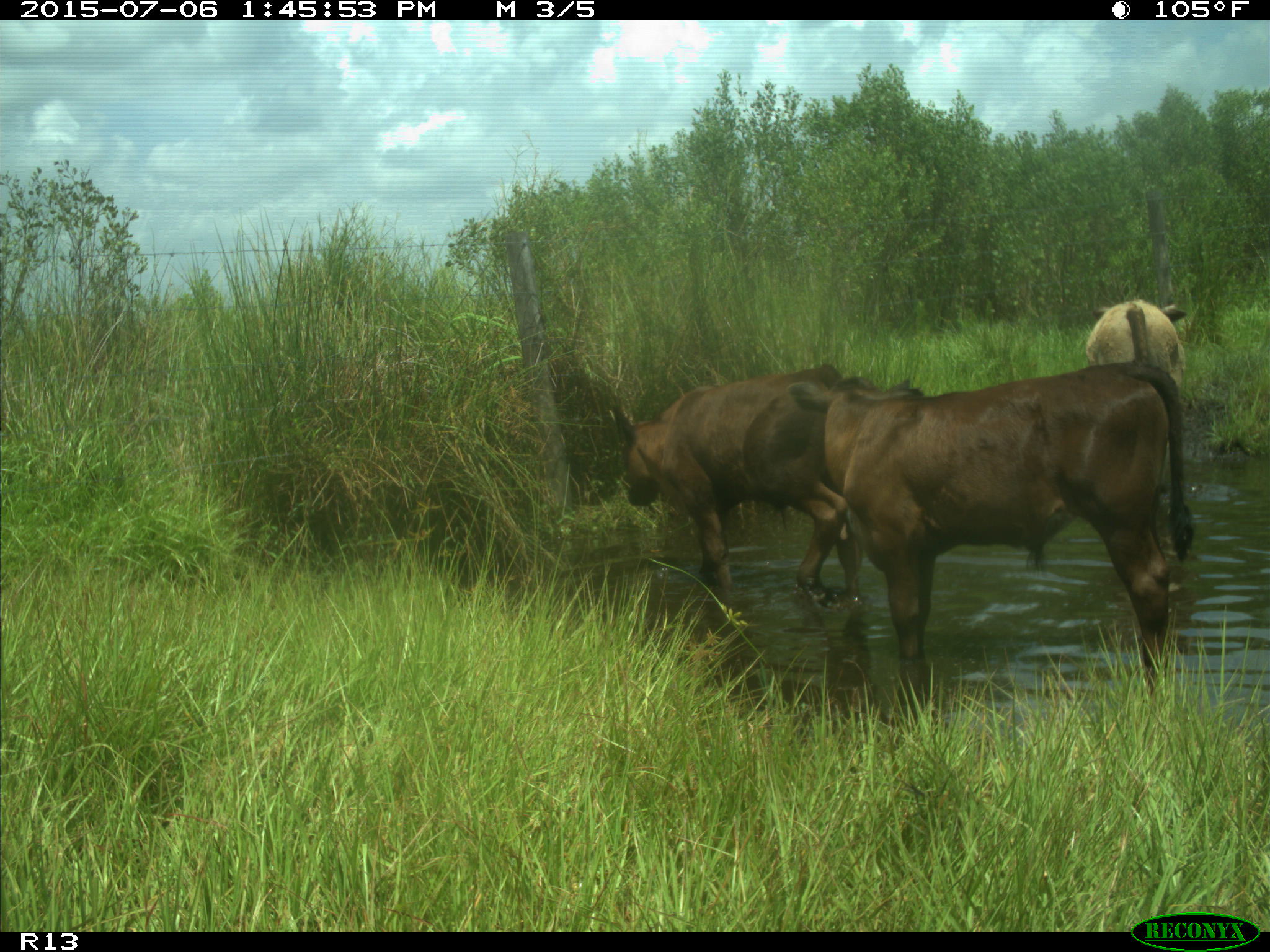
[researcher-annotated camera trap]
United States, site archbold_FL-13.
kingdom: Animalia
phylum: Chordata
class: Mammalia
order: Artiodactyla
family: Bovidae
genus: Bos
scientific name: Bos taurus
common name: domestic cow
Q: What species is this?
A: Bos taurus (domestic cow).